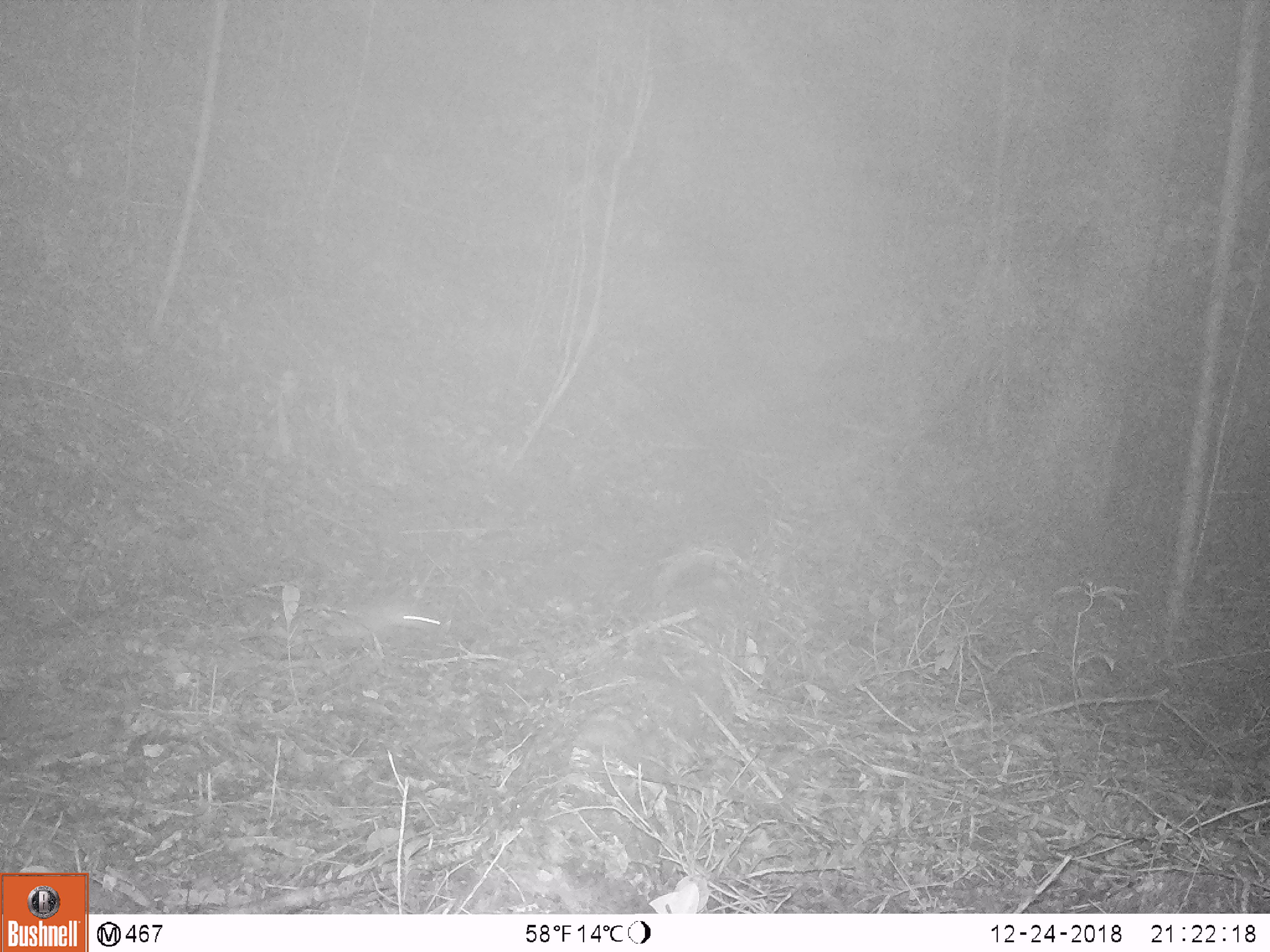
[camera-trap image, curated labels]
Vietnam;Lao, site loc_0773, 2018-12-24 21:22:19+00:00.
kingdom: Animalia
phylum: Chordata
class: Mammalia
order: Rodentia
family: Muridae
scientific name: Muridae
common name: old-world mice and rats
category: unidentified murid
Unidentified murid (old-world mice and rats) (Muridae). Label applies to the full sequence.